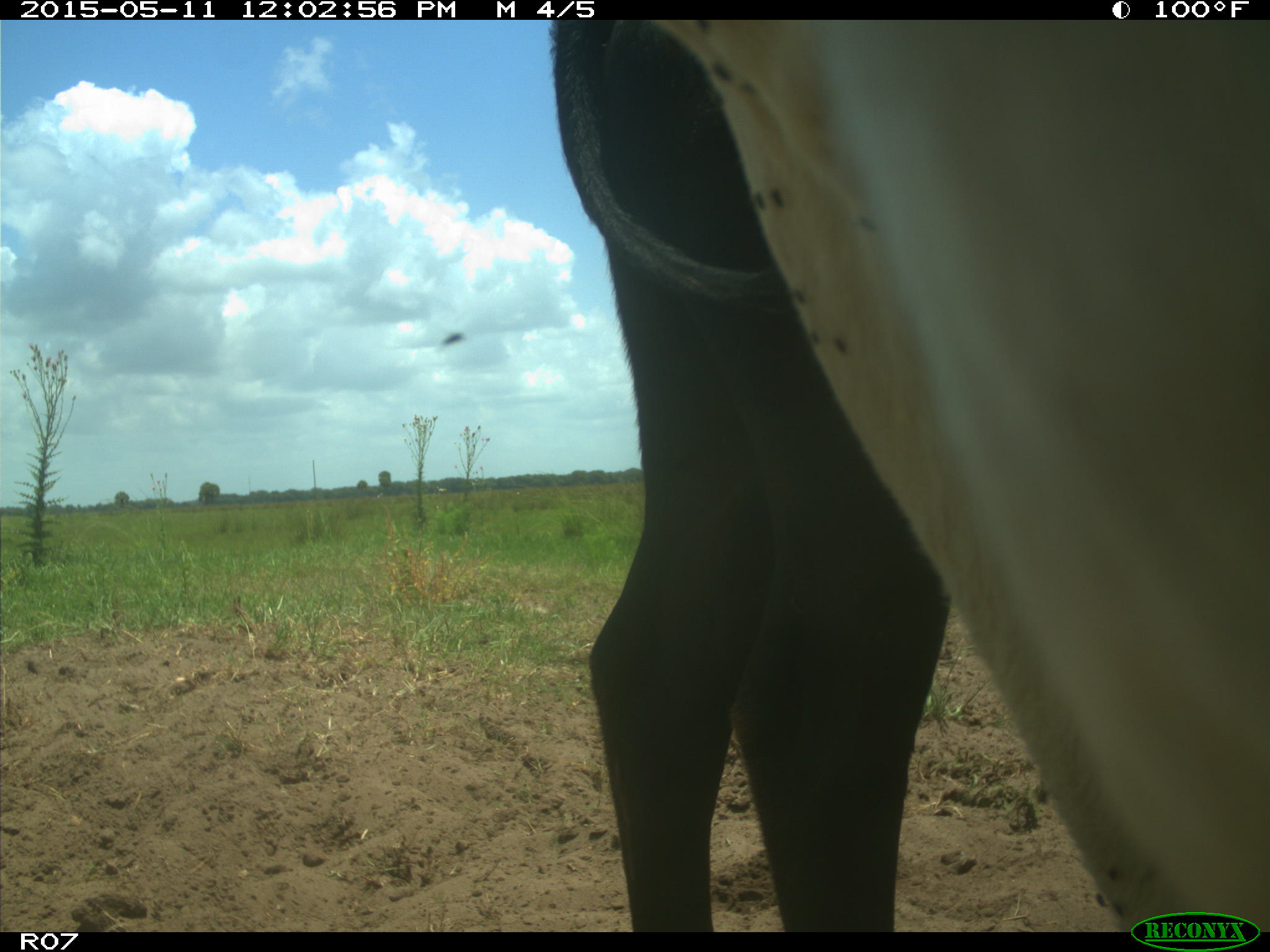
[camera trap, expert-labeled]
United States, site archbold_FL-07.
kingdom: Animalia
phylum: Chordata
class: Mammalia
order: Artiodactyla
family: Bovidae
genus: Bos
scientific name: Bos taurus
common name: domestic cow